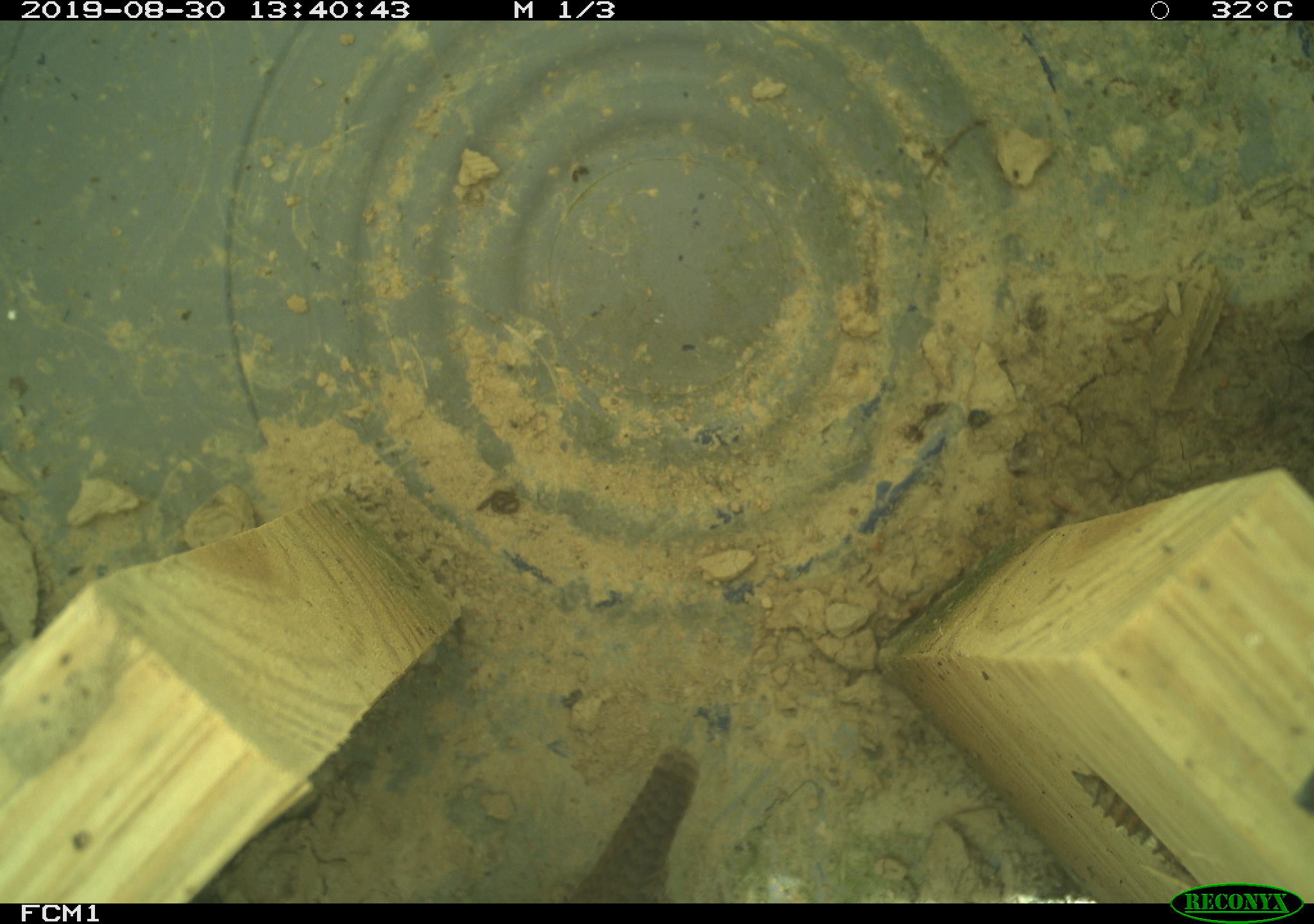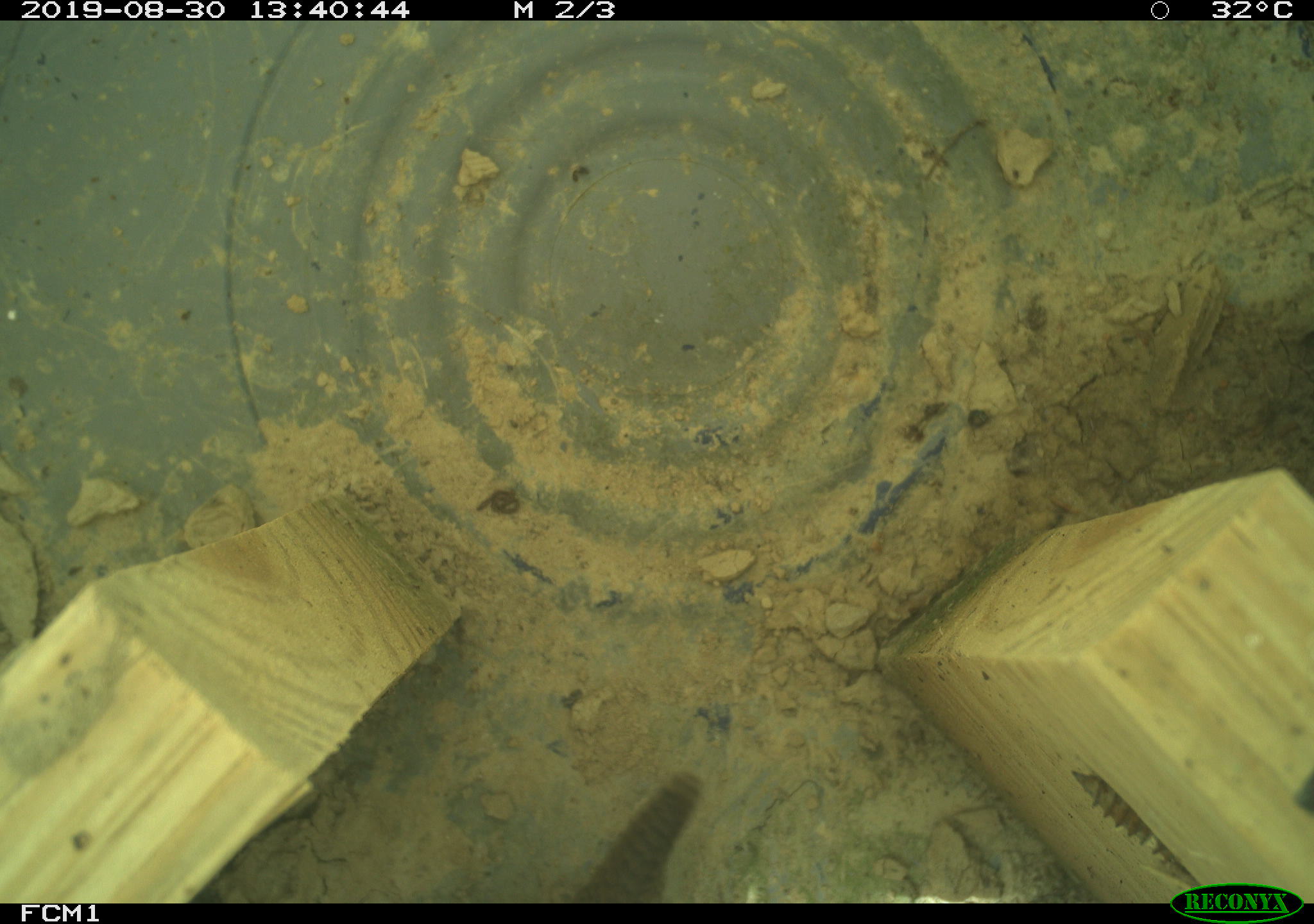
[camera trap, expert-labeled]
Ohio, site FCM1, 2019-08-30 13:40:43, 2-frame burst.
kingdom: Animalia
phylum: Chordata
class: Aves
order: Passeriformes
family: Troglodytidae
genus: Troglodytes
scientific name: Troglodytes aedon aedon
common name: northern house wren